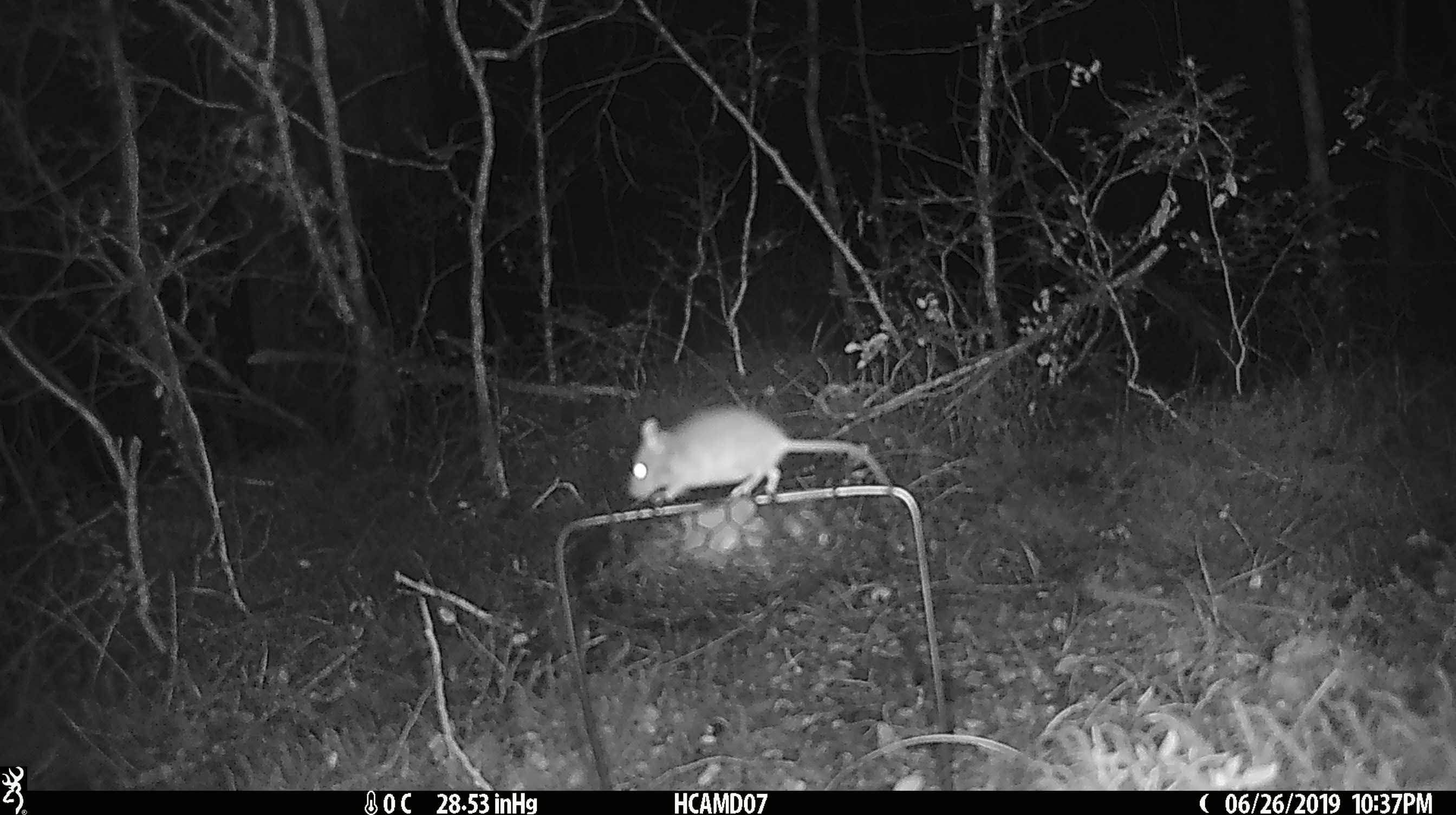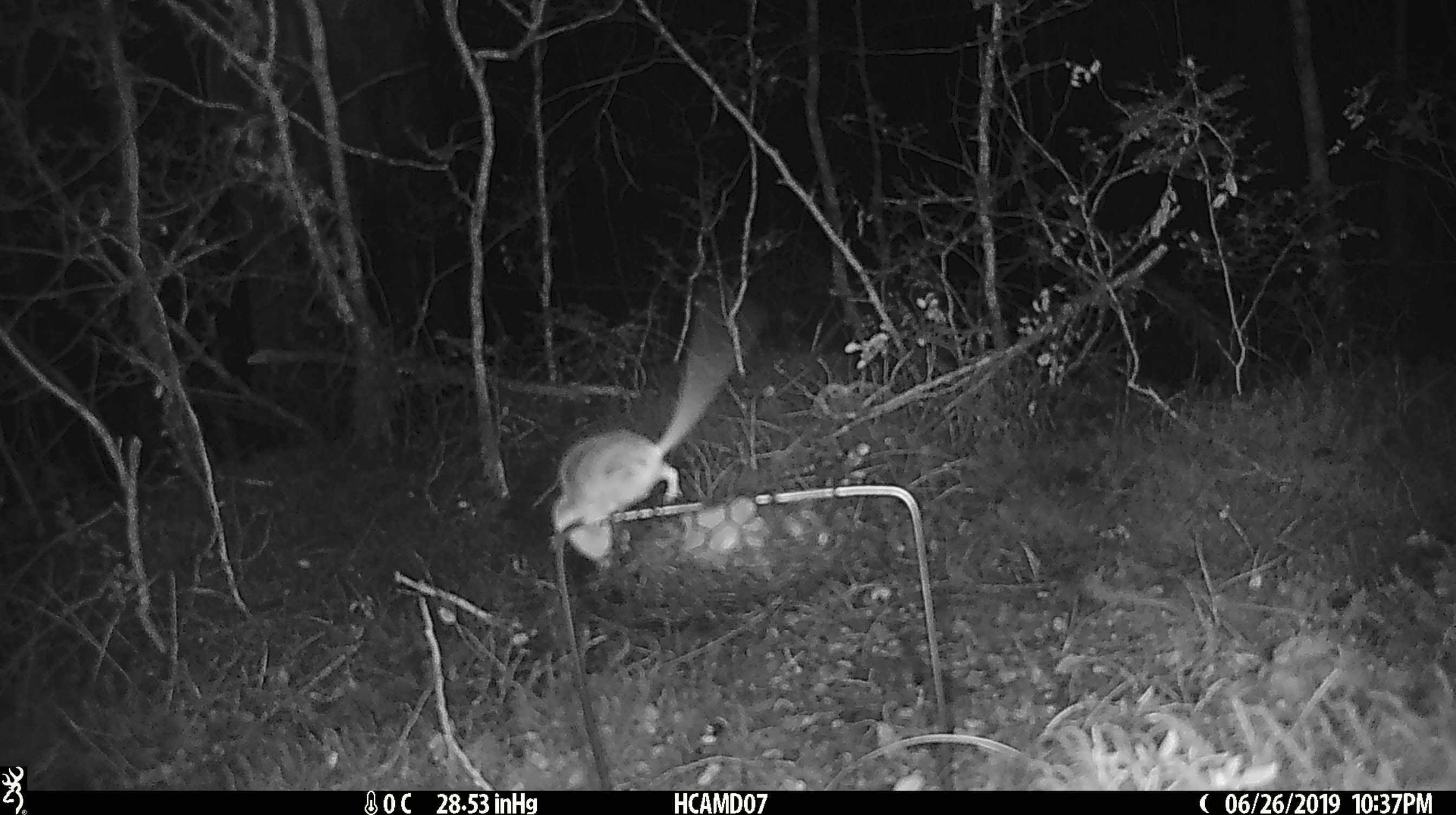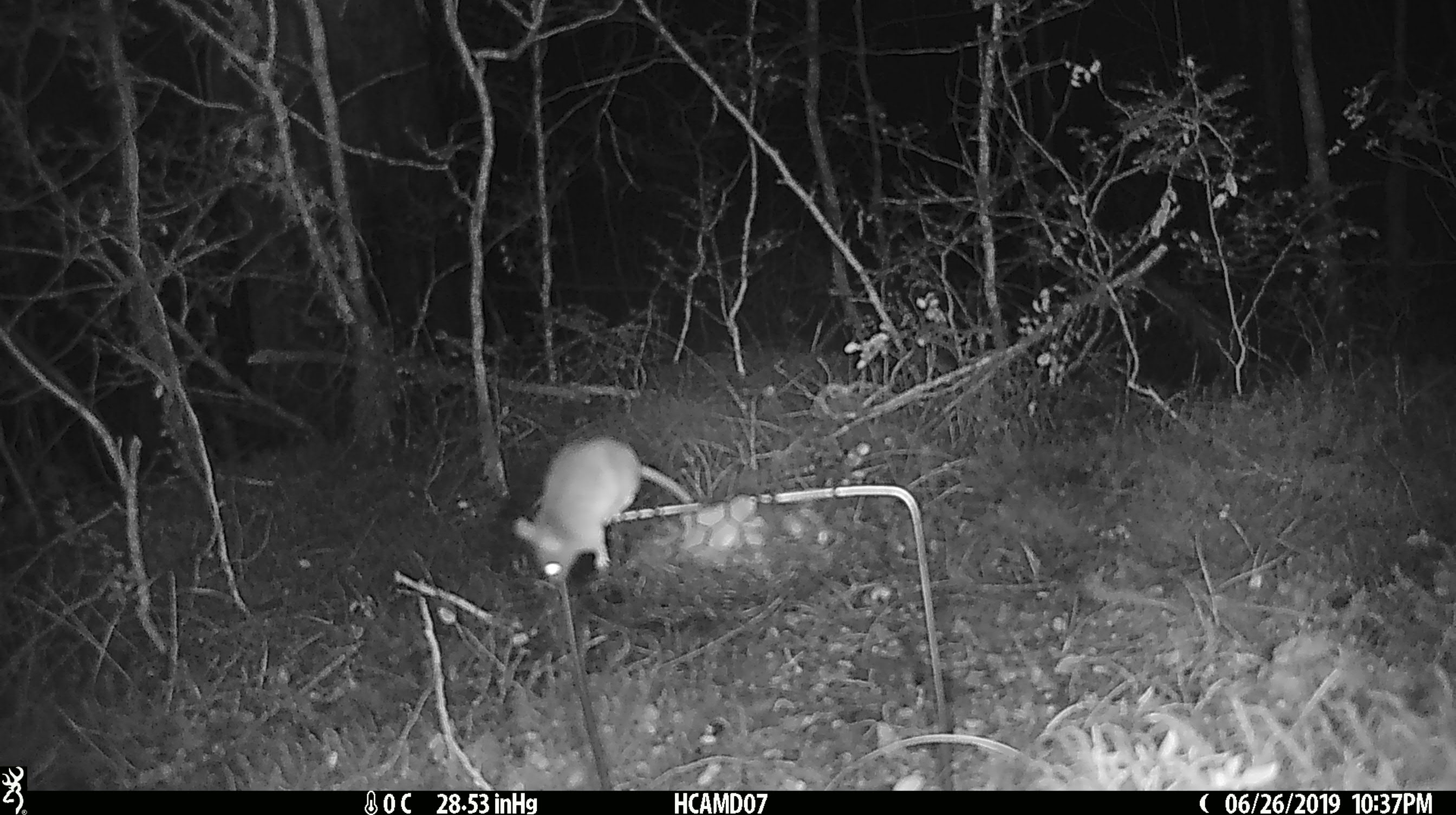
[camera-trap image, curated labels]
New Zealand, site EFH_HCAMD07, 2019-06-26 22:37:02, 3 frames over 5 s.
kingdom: Animalia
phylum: Chordata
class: Mammalia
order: Rodentia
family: Muridae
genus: Mus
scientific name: Mus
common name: mouse